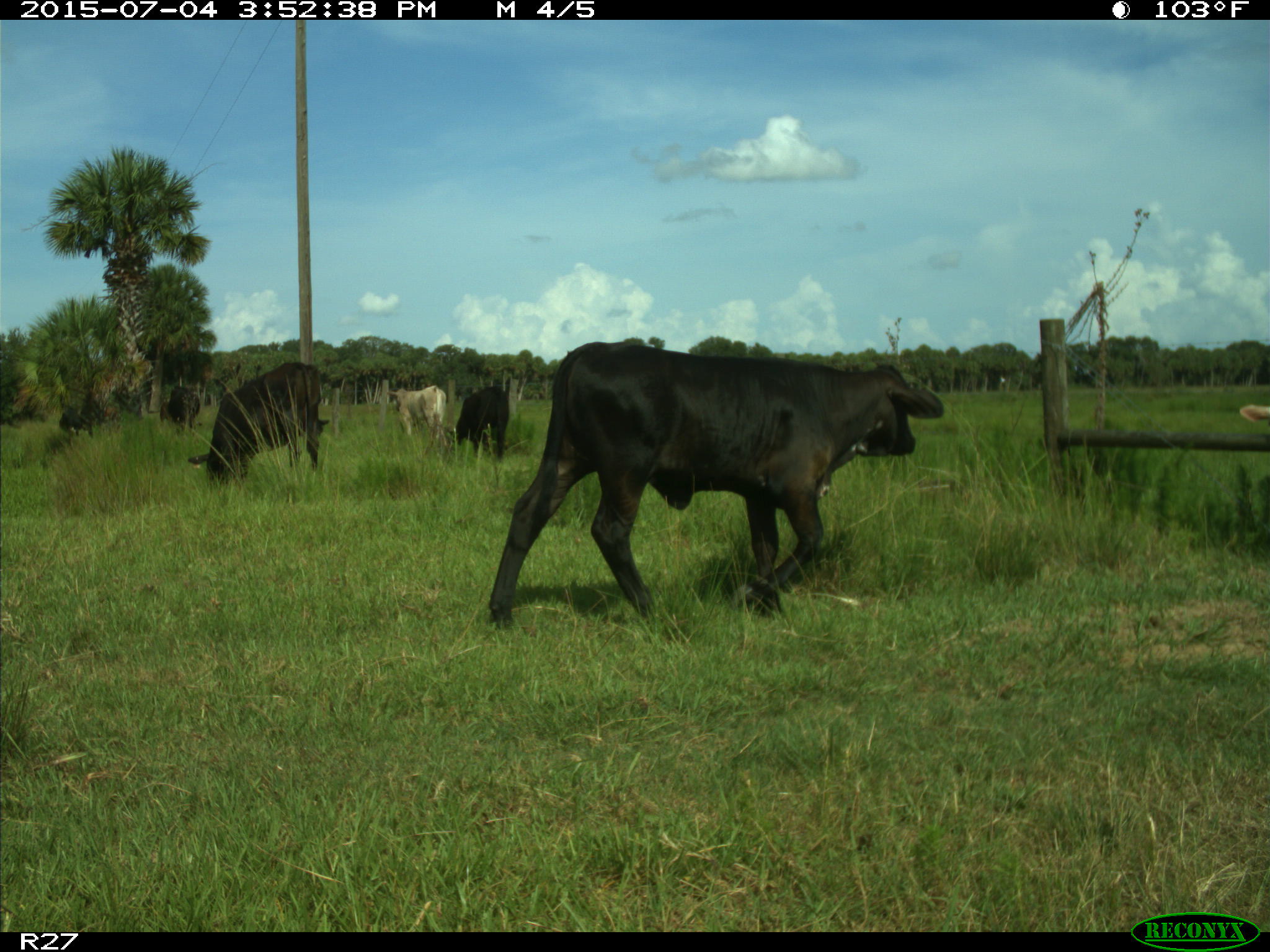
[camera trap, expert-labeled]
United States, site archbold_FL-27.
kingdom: Animalia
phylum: Chordata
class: Mammalia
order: Artiodactyla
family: Bovidae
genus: Bos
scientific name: Bos taurus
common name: domestic cow